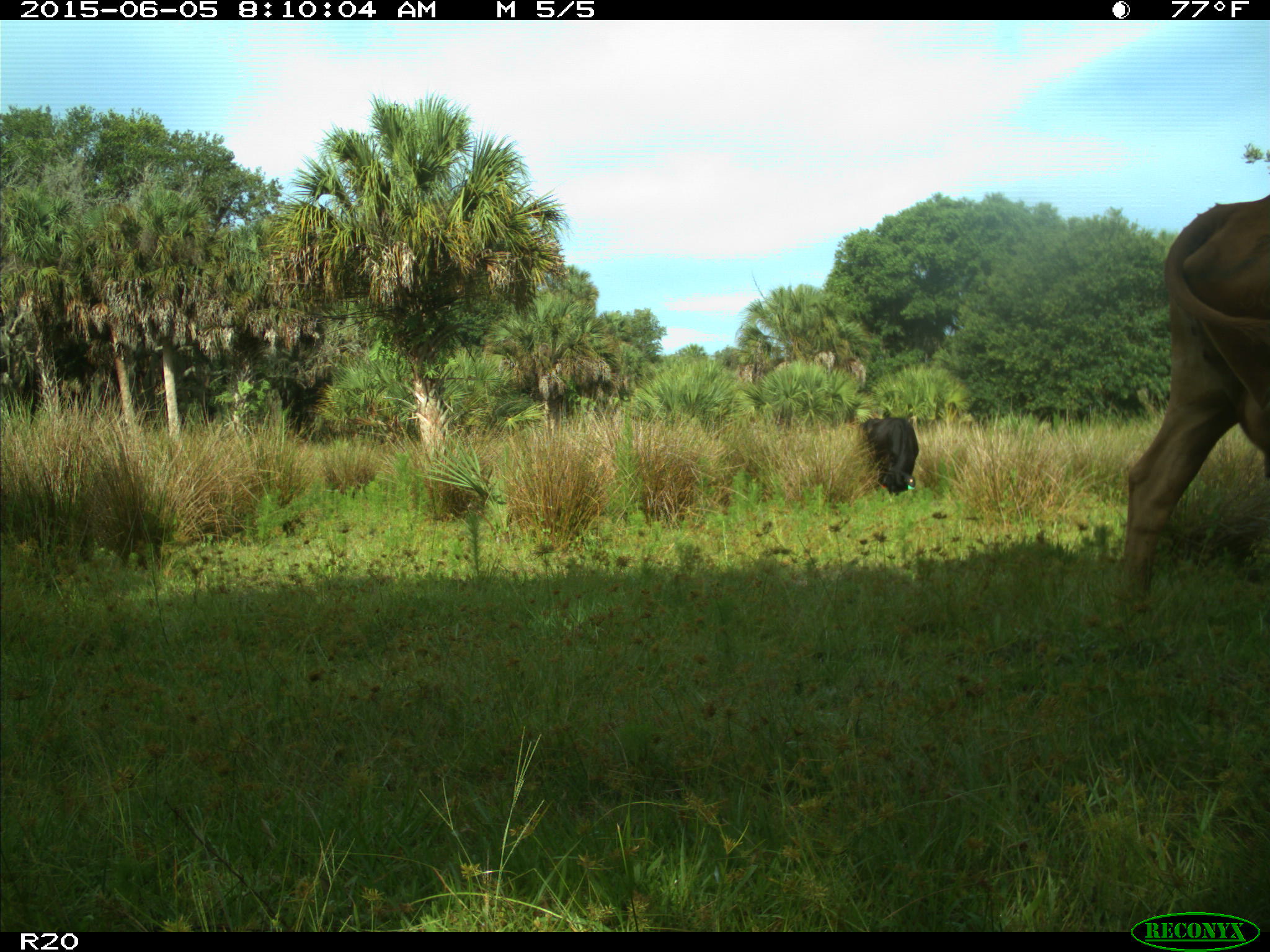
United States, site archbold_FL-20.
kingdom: Animalia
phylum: Chordata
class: Mammalia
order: Artiodactyla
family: Bovidae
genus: Bos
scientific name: Bos taurus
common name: domestic cow